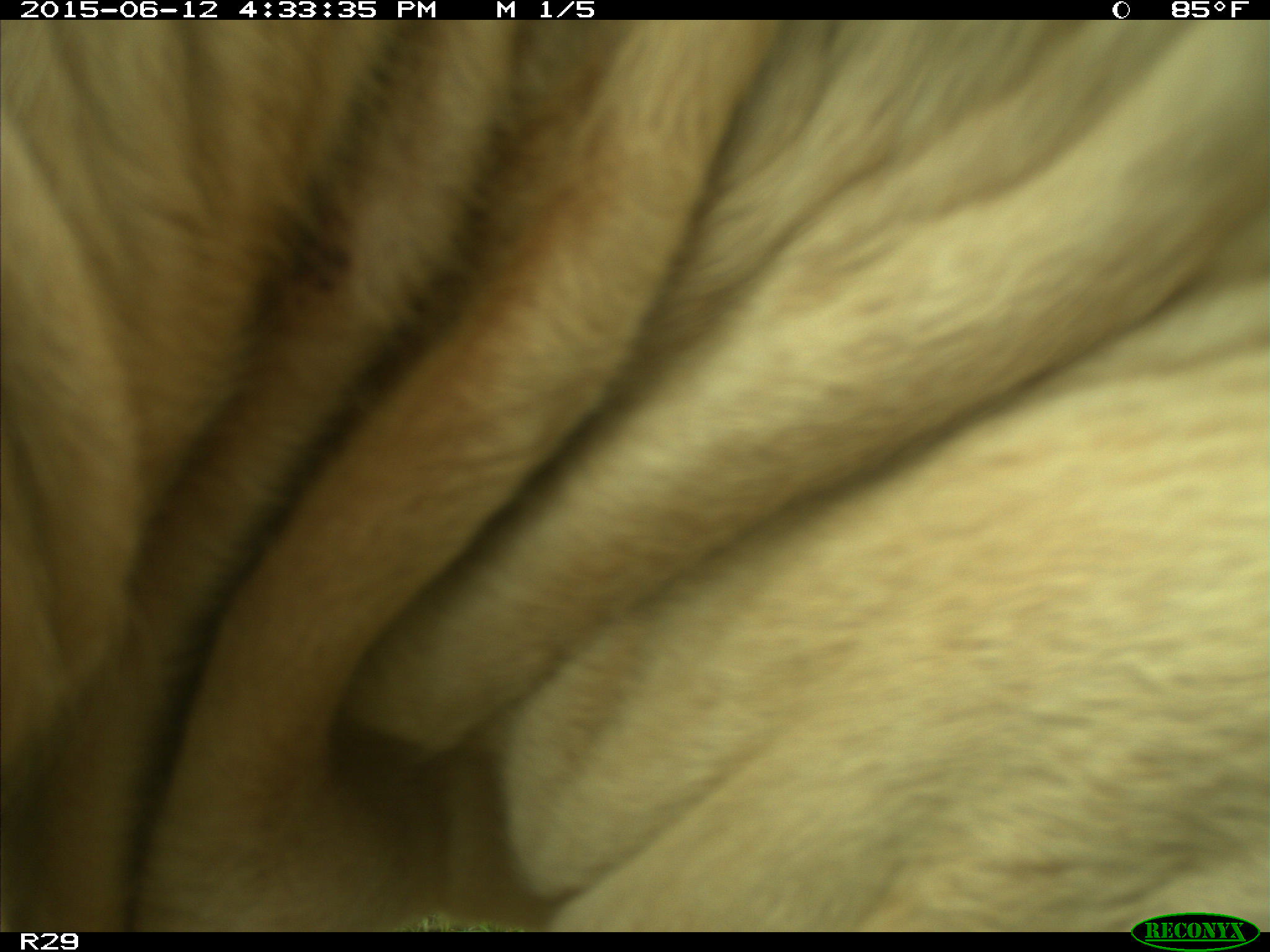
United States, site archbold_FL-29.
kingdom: Animalia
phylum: Chordata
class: Mammalia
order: Artiodactyla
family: Bovidae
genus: Bos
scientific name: Bos taurus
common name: domestic cow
Bos taurus (domestic cow).